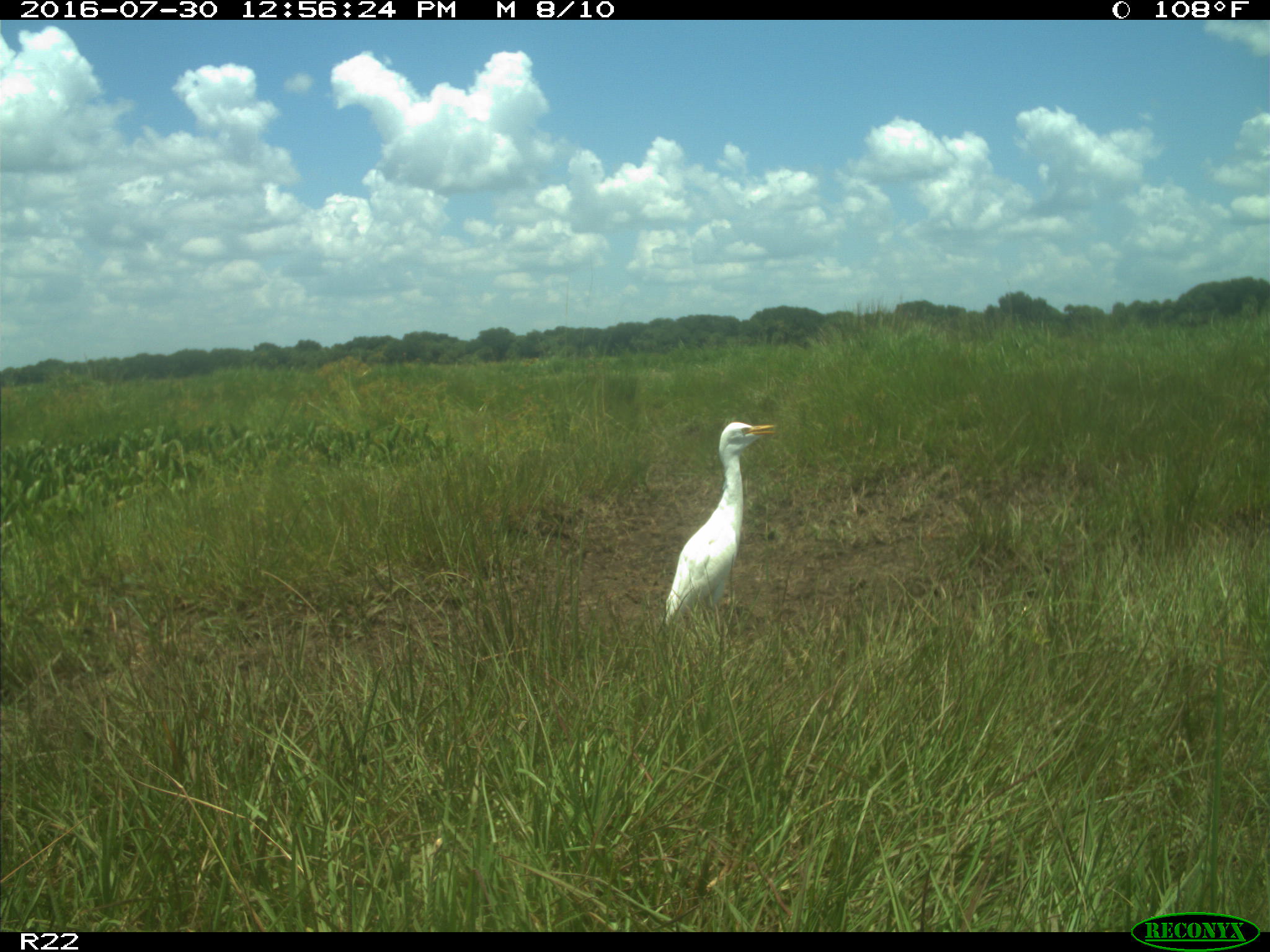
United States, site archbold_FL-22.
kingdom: Animalia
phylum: Chordata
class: Aves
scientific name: Aves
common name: birds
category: unidentified bird